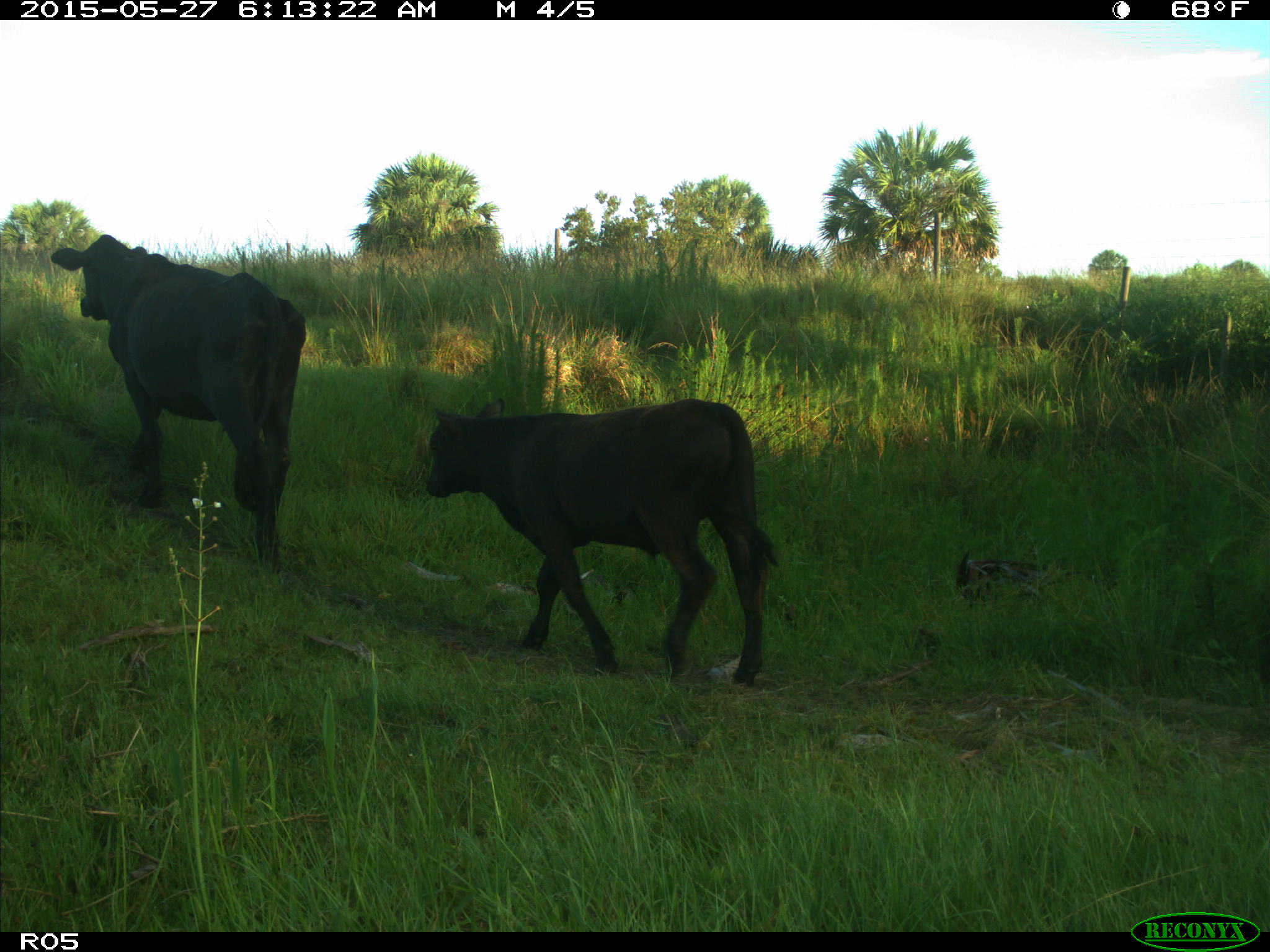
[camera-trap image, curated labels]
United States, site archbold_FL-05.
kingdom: Animalia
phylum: Chordata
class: Mammalia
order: Artiodactyla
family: Bovidae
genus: Bos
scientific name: Bos taurus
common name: domestic cow